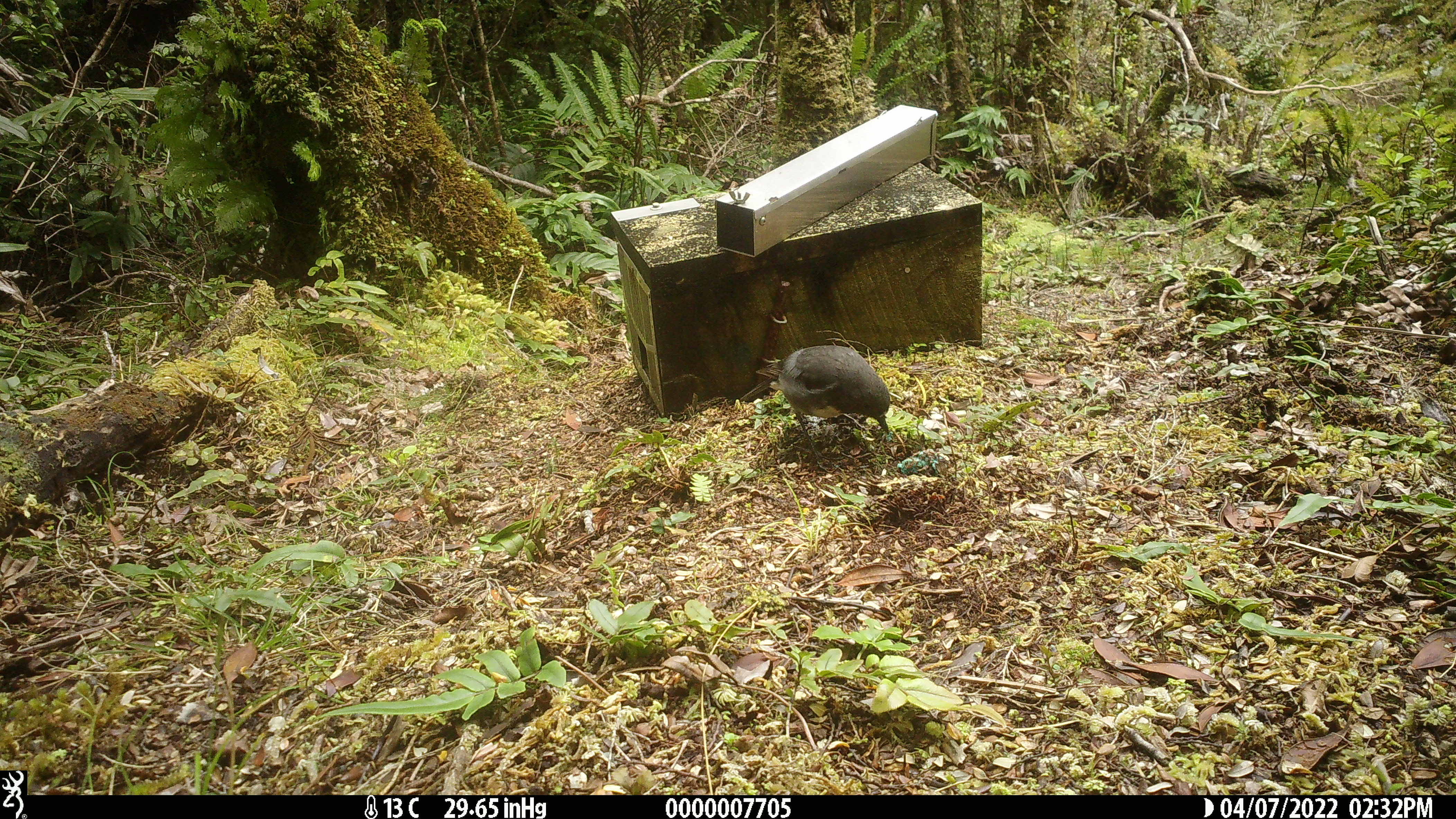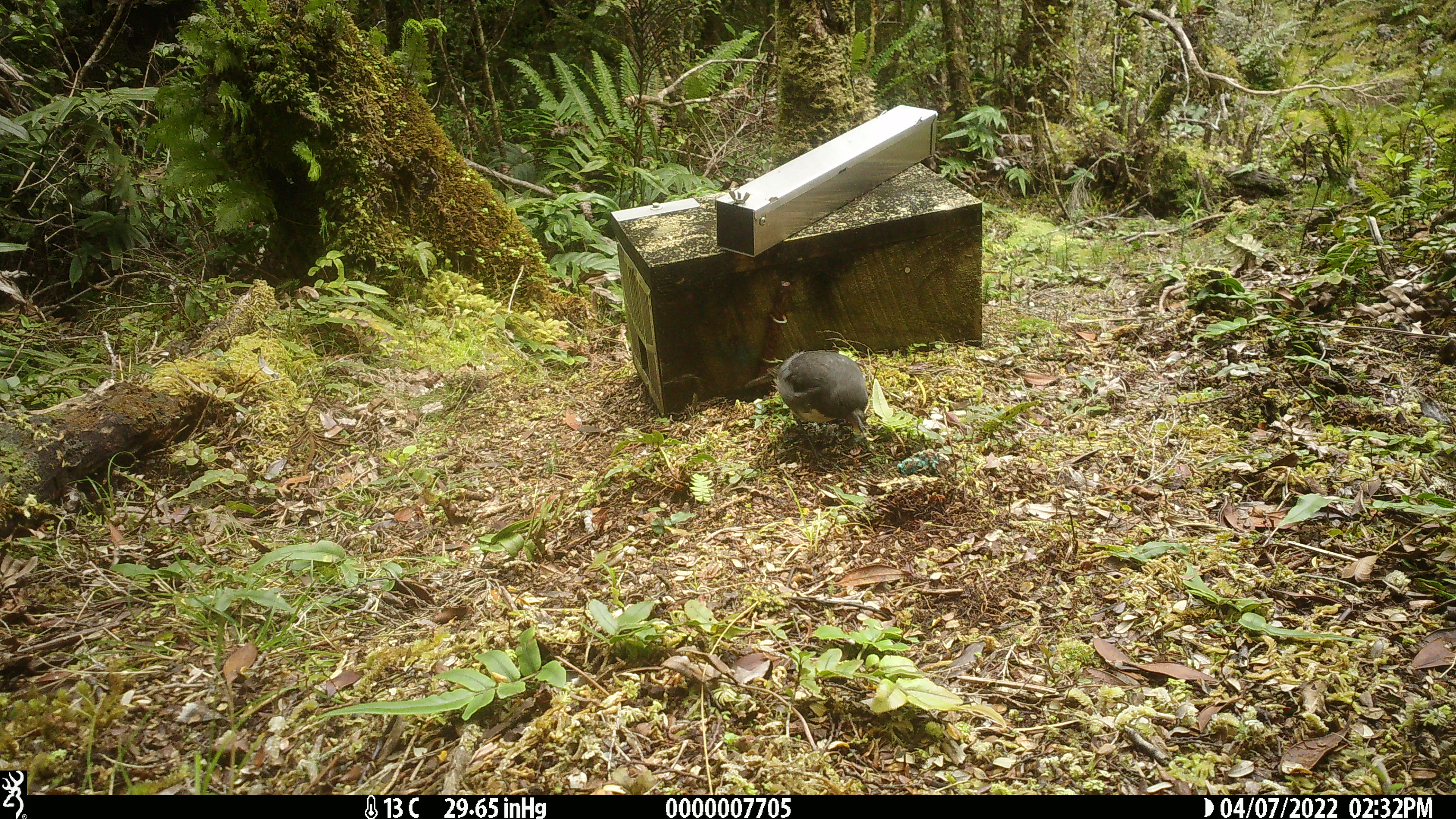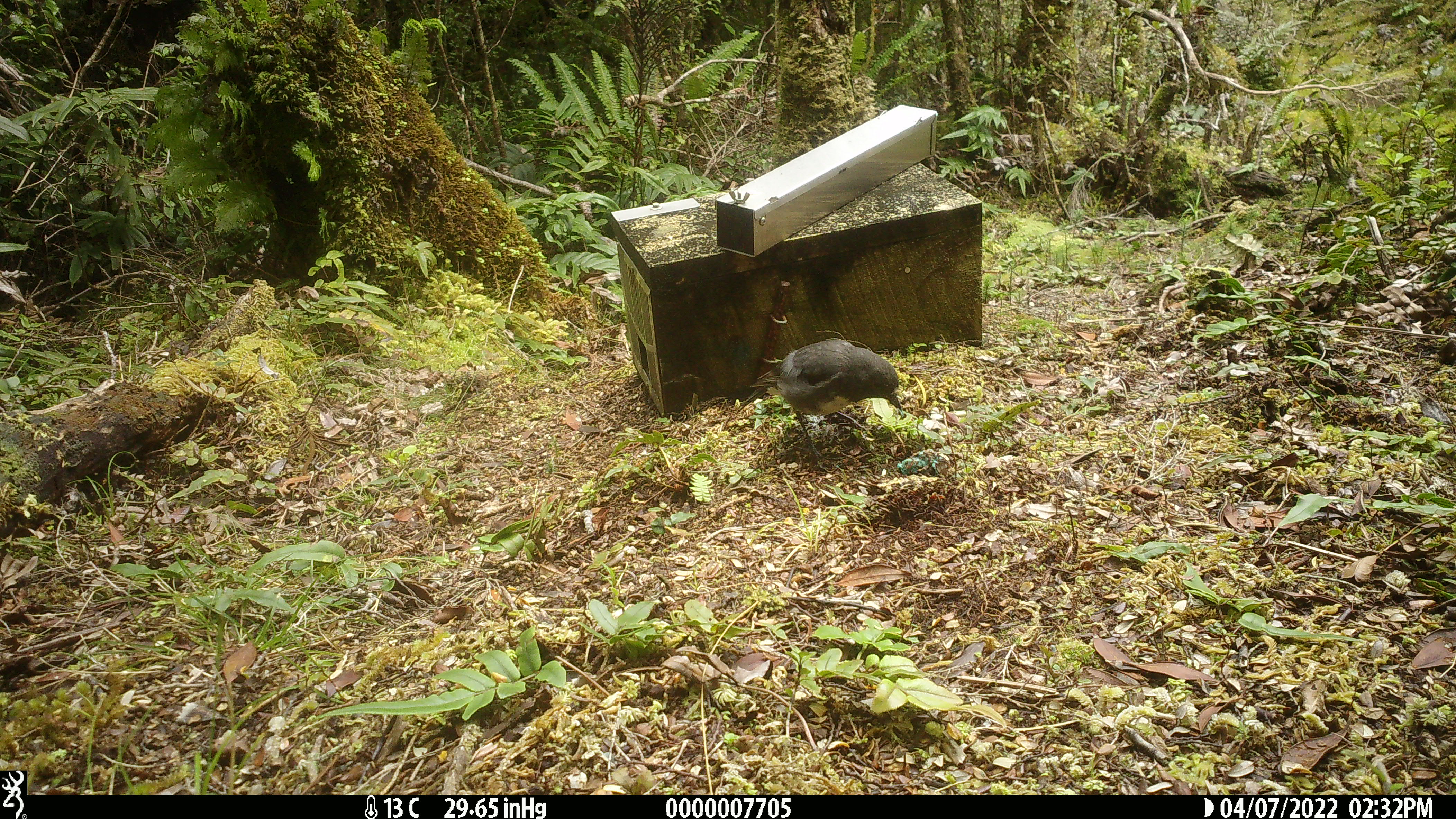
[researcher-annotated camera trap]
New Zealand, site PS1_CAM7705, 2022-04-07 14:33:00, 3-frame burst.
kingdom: Animalia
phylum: Chordata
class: Aves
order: Passeriformes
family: Petroicidae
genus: Petroica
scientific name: Petroica australis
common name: new zealand robin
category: robin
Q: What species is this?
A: Robin (new zealand robin) (Petroica australis).